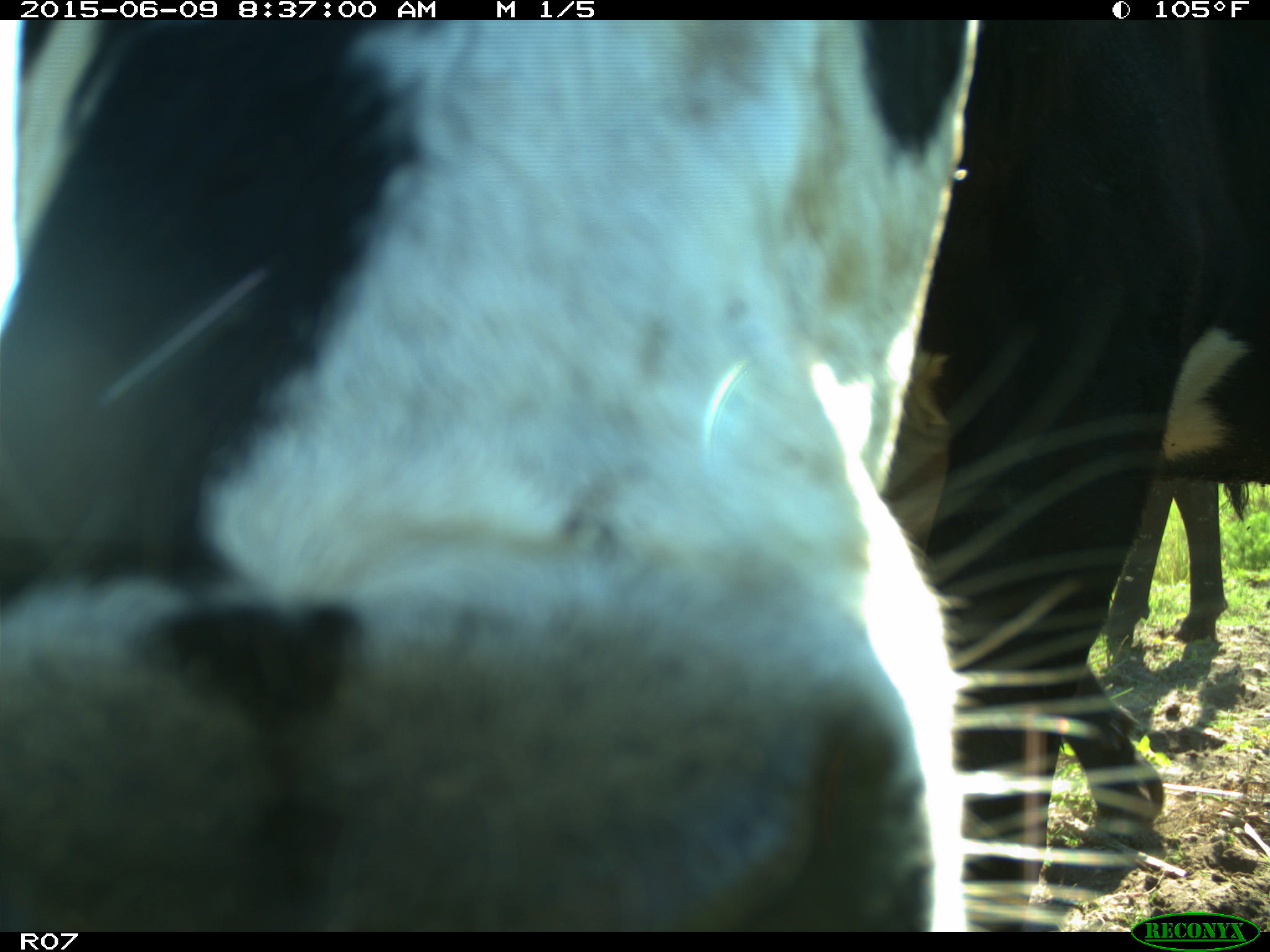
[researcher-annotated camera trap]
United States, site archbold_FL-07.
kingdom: Animalia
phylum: Chordata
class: Mammalia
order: Artiodactyla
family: Bovidae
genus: Bos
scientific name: Bos taurus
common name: domestic cow